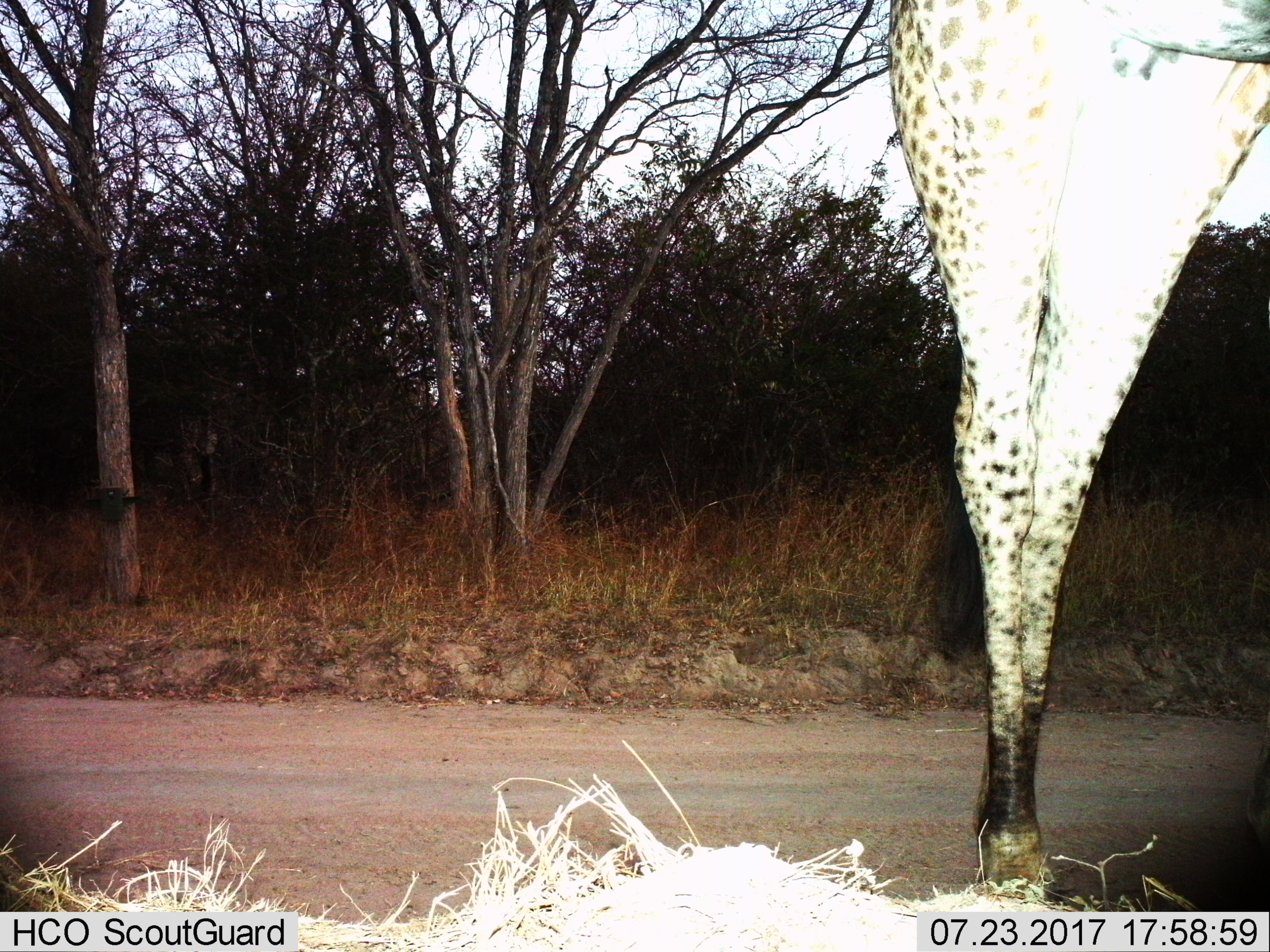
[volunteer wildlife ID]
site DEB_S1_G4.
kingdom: Animalia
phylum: Chordata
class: Mammalia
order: Artiodactyla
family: Giraffidae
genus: Giraffa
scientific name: Giraffa camelopardalis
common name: giraffe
Giraffe (Giraffa camelopardalis), count 1. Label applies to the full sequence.